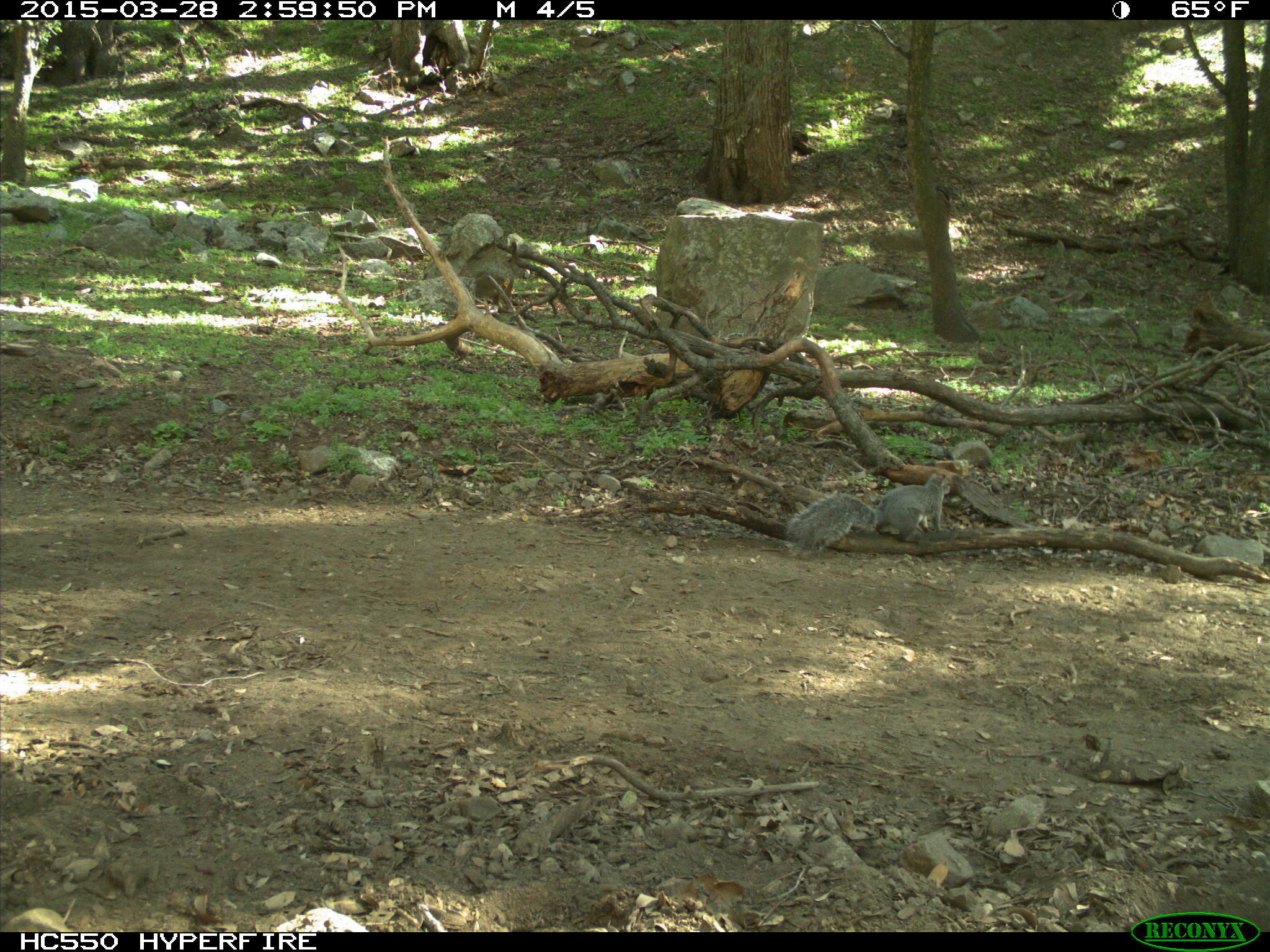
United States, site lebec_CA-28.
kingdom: Animalia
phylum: Chordata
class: Mammalia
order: Rodentia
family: Sciuridae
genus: Sciurus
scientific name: Sciurus carolinensis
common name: eastern gray squirrel